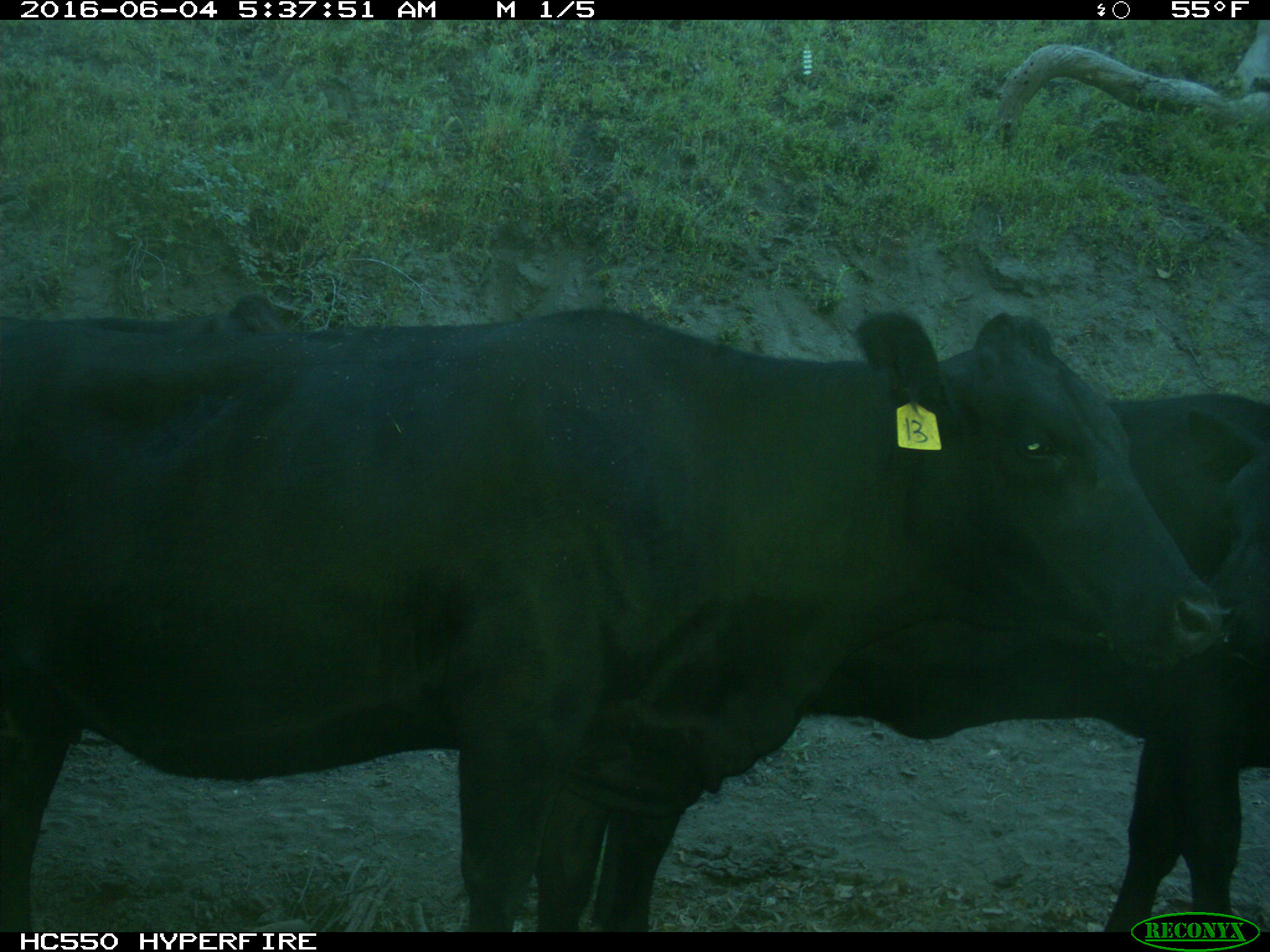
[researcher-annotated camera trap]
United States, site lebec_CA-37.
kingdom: Animalia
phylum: Chordata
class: Mammalia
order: Artiodactyla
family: Bovidae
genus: Bos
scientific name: Bos taurus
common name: domestic cow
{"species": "Bos taurus (domestic cow)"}